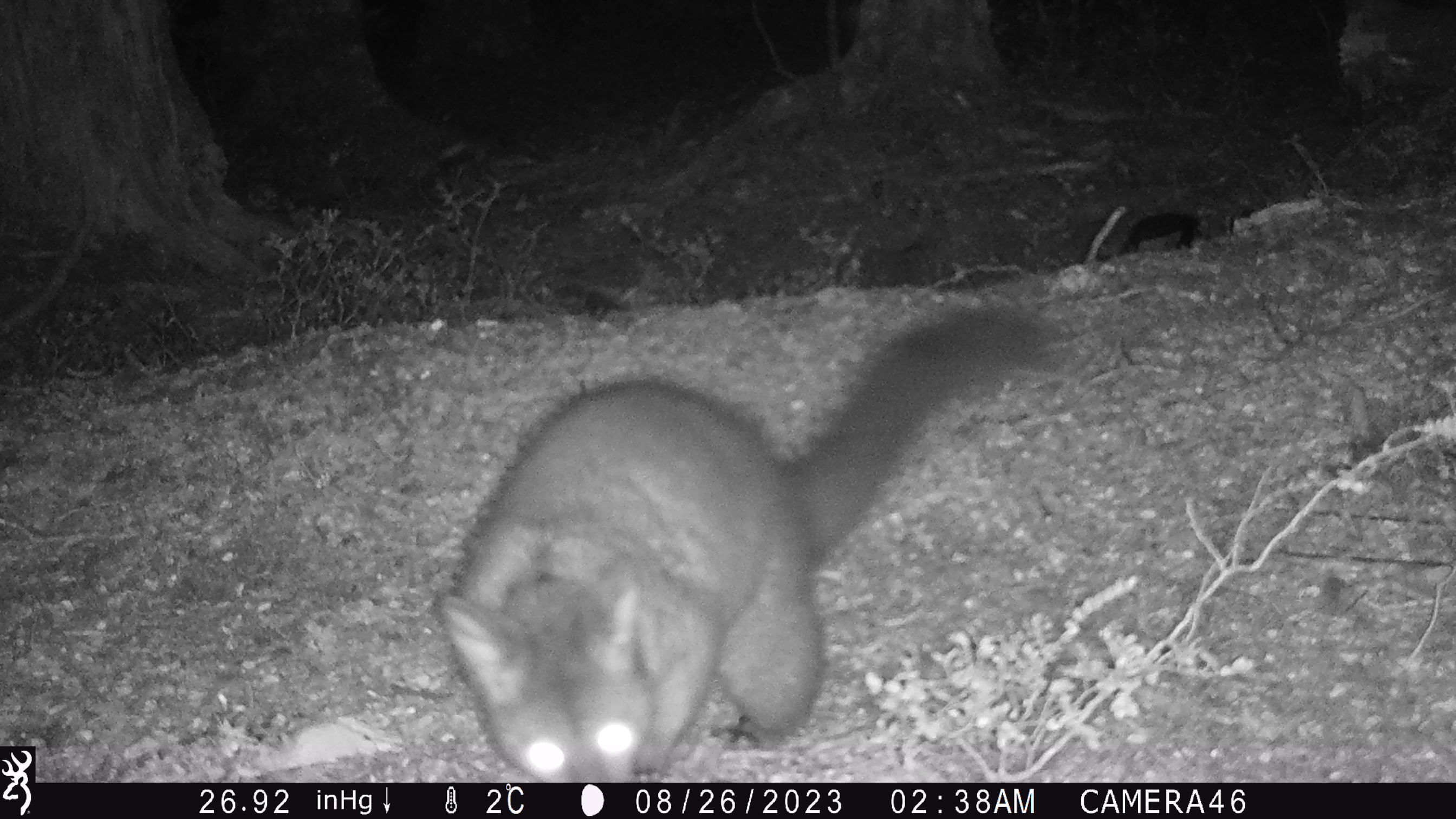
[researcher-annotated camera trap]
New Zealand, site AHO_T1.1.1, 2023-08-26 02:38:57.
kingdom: Animalia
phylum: Chordata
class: Mammalia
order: Carnivora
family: Mustelidae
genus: Mustela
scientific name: Mustela erminea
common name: stoat